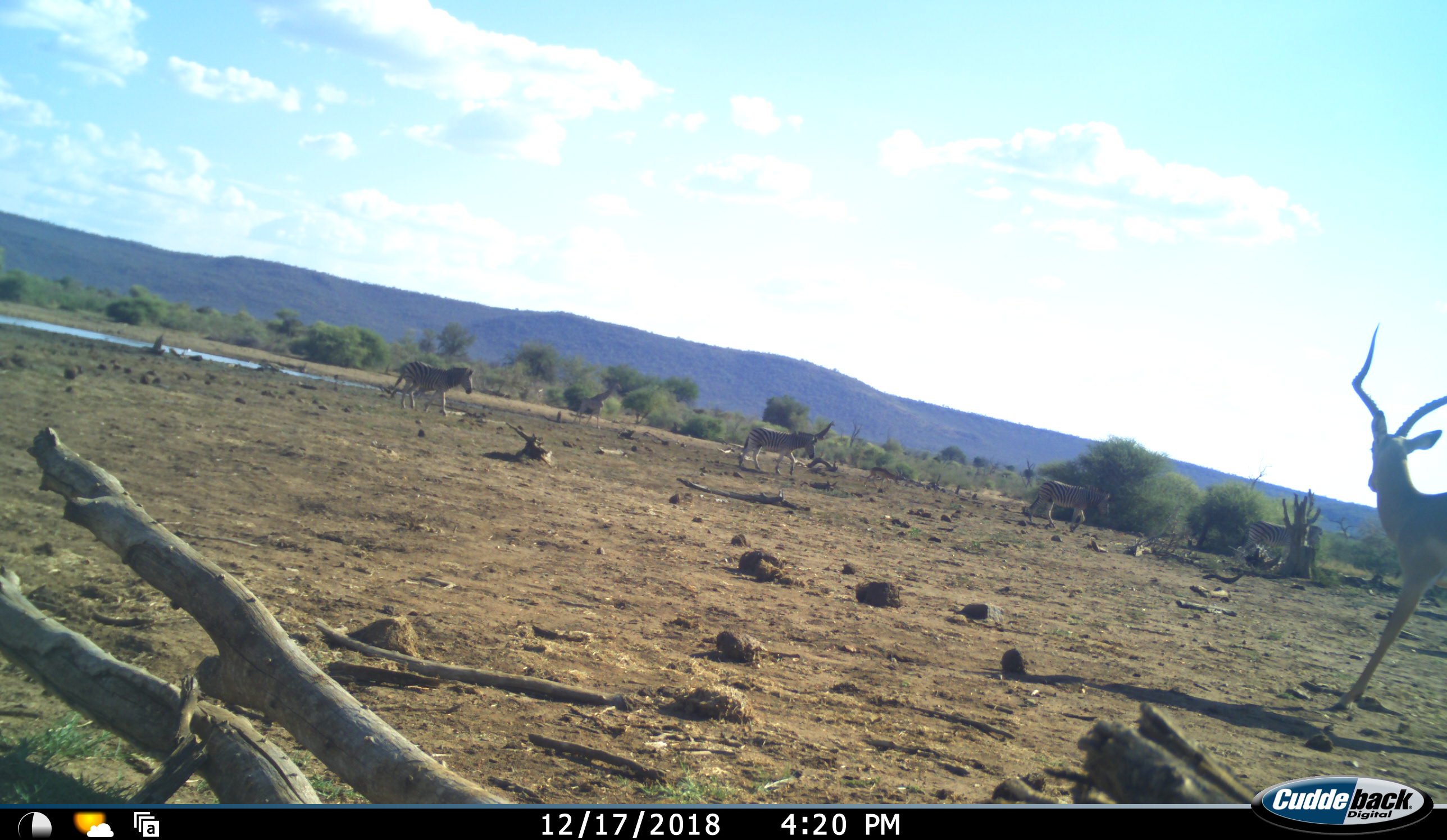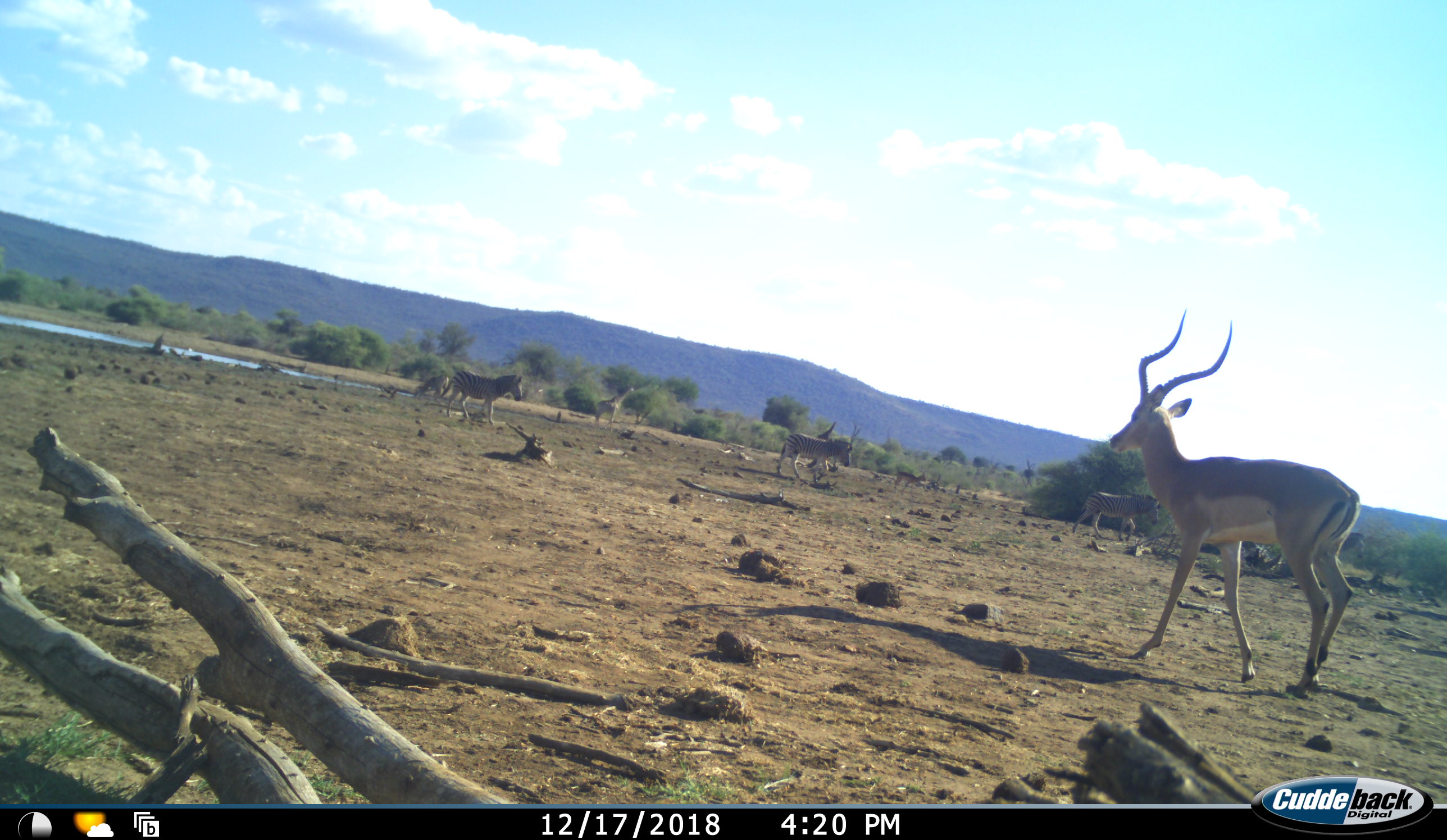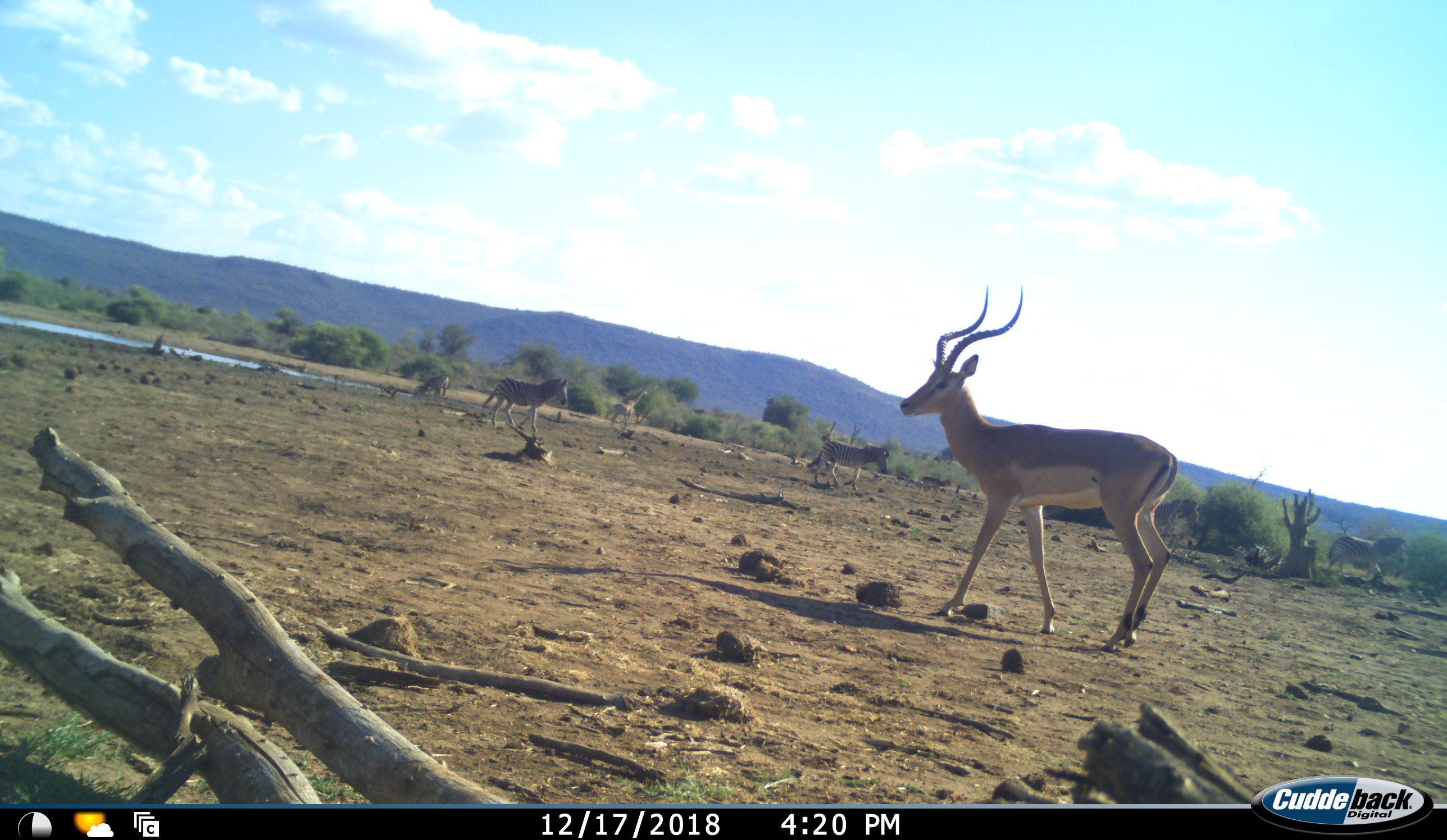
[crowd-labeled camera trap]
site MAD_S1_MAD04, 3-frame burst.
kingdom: Animalia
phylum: Chordata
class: Mammalia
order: Artiodactyla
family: Giraffidae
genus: Giraffa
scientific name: Giraffa camelopardalis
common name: giraffe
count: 2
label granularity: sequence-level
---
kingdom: Animalia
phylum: Chordata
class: Mammalia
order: Artiodactyla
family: Bovidae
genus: Aepyceros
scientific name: Aepyceros melampus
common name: impala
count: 1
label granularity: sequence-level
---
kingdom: Animalia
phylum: Chordata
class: Mammalia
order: Perissodactyla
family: Equidae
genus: Equus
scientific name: Equus quagga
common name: plains zebra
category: zebraplains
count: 4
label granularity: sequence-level